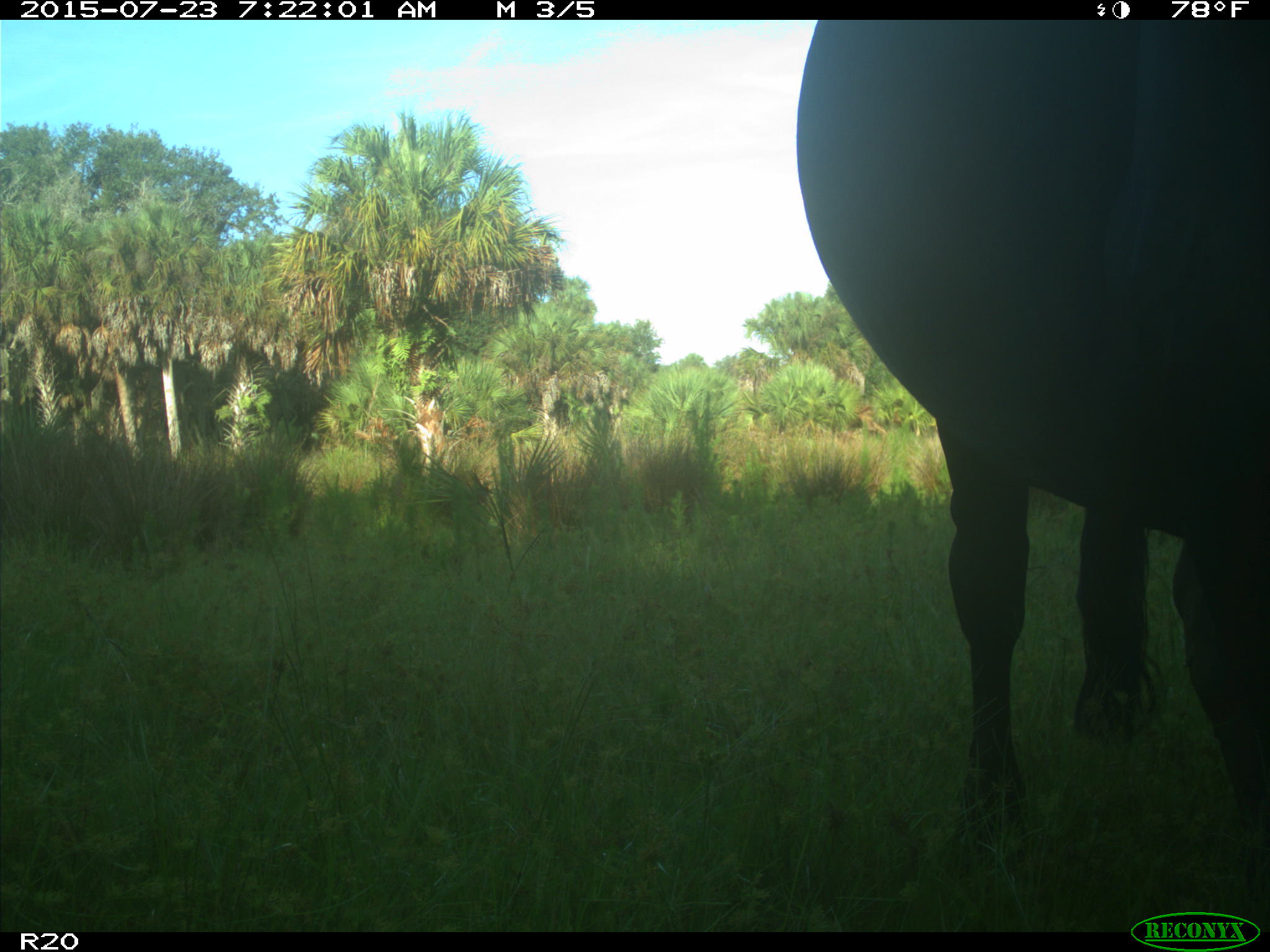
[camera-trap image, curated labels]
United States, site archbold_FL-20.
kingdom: Animalia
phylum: Chordata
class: Mammalia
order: Artiodactyla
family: Bovidae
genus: Bos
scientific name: Bos taurus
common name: domestic cow